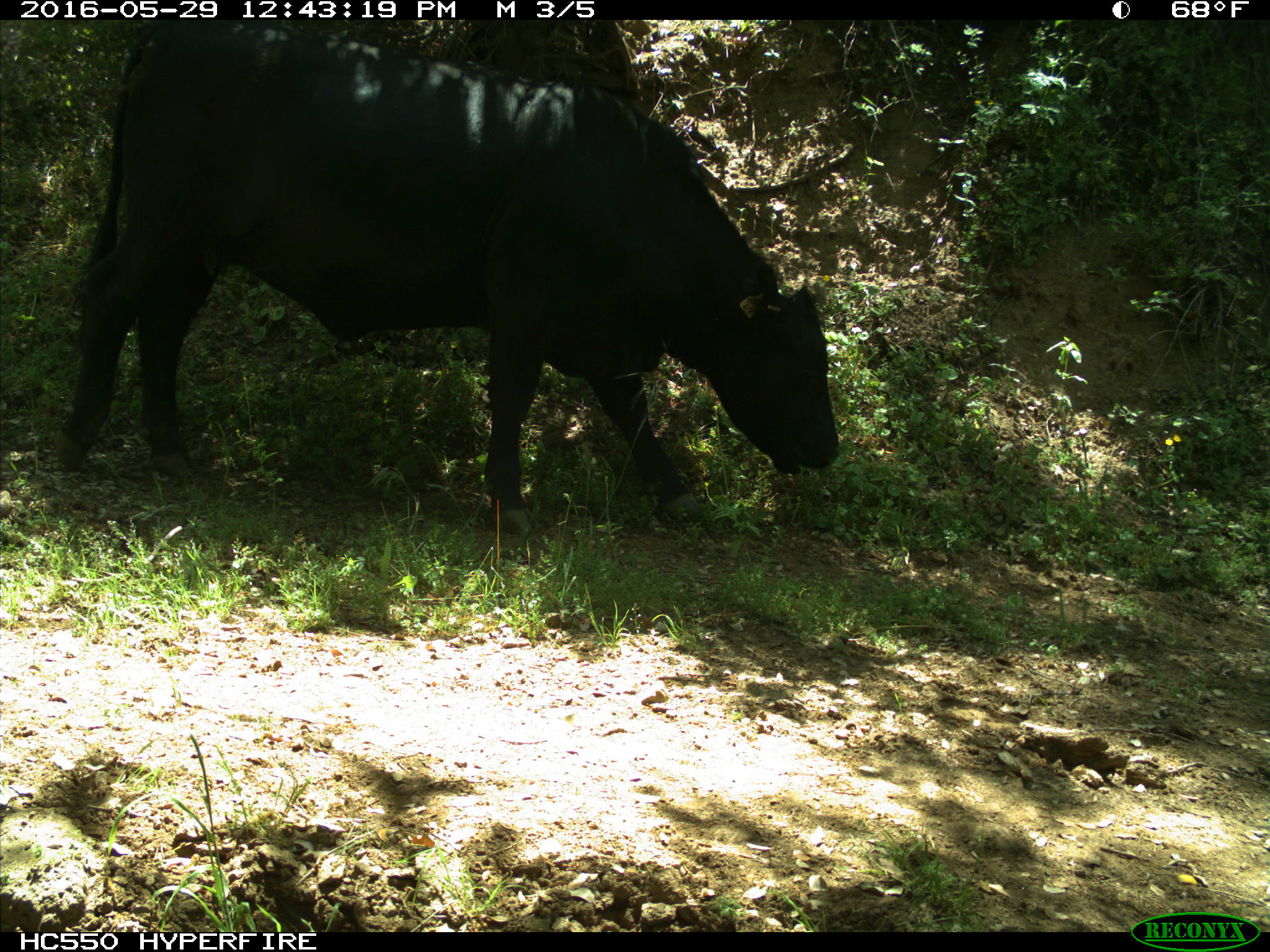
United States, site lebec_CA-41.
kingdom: Animalia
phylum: Chordata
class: Mammalia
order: Artiodactyla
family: Bovidae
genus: Bos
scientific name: Bos taurus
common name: domestic cow